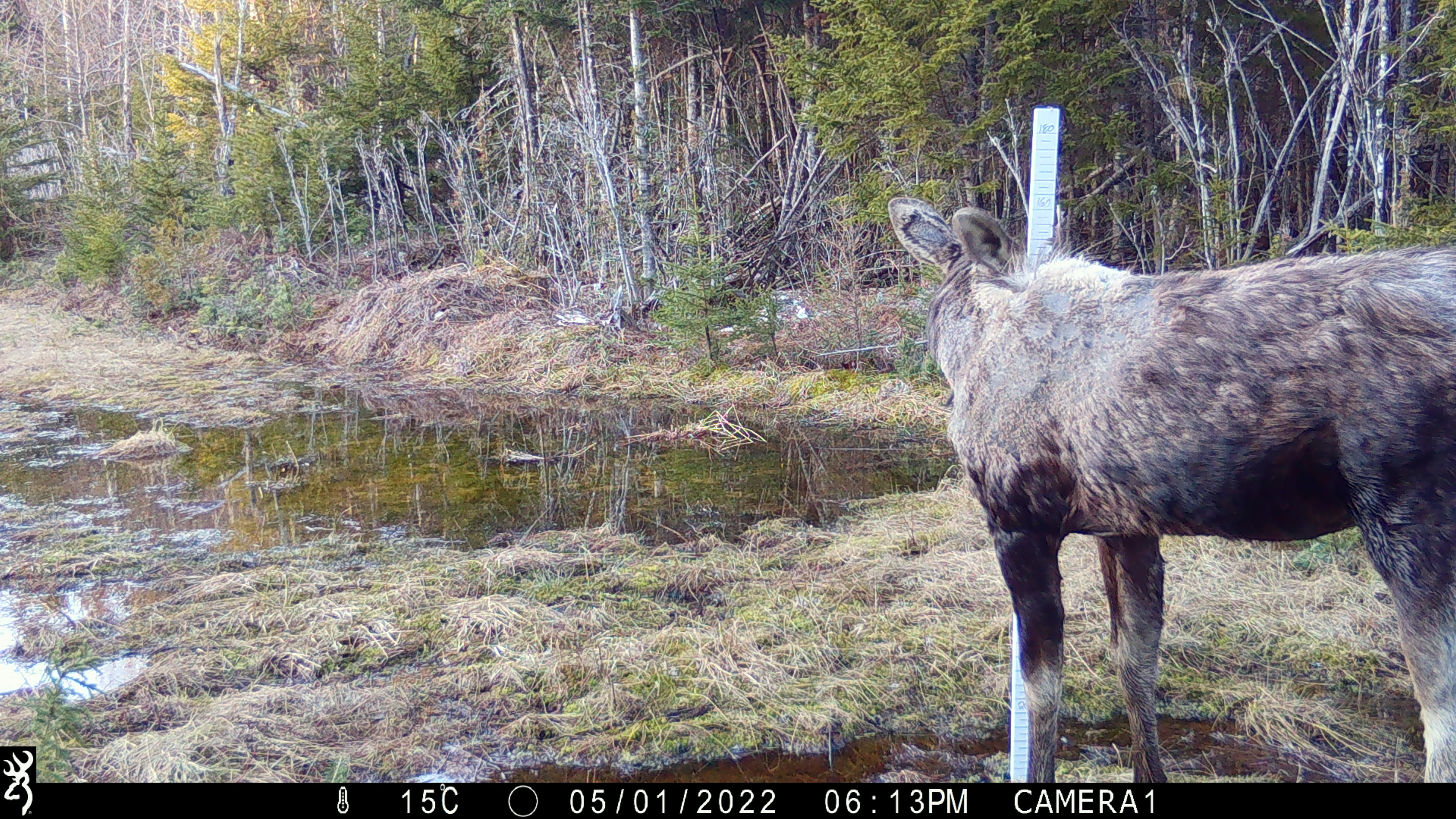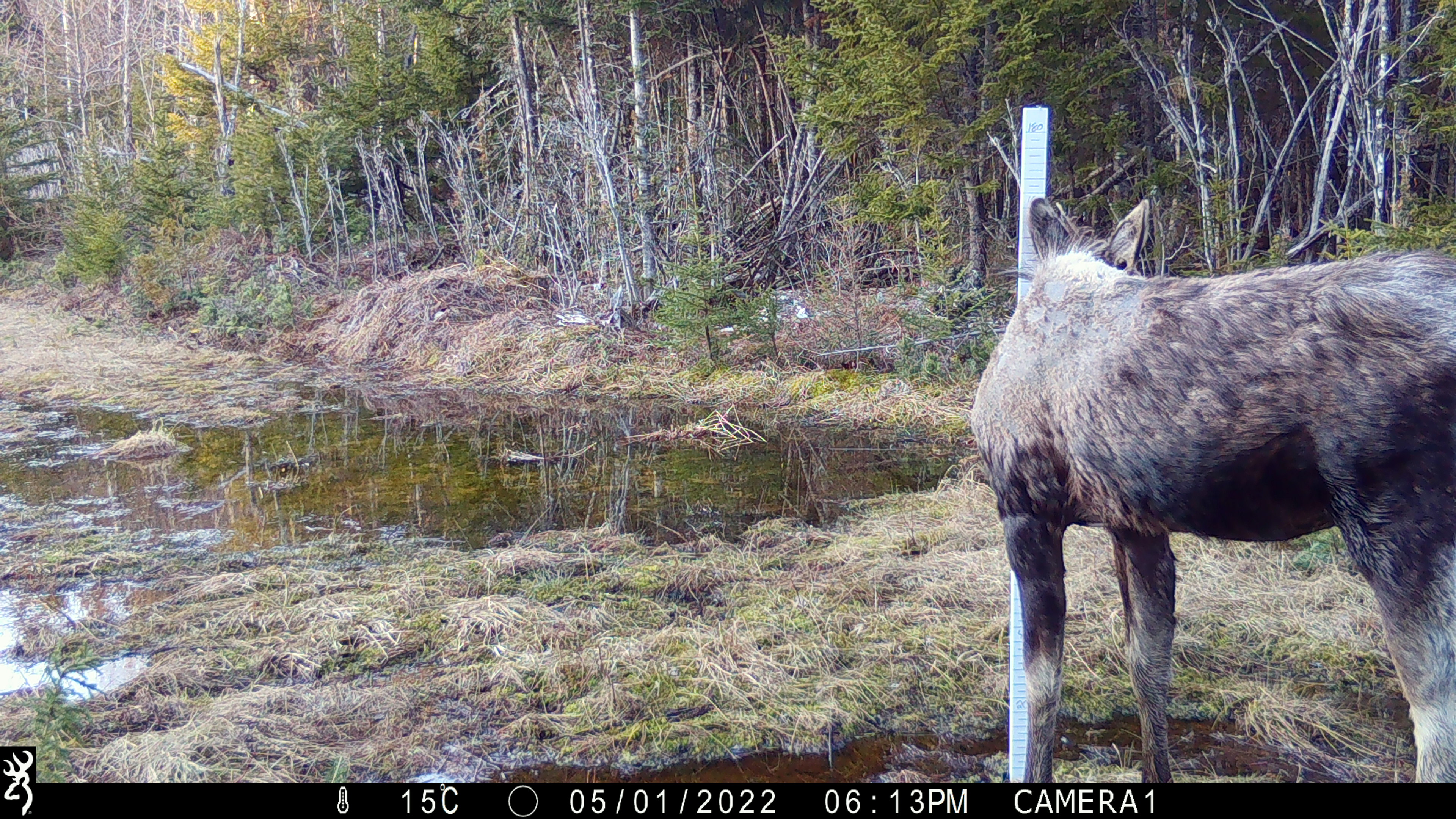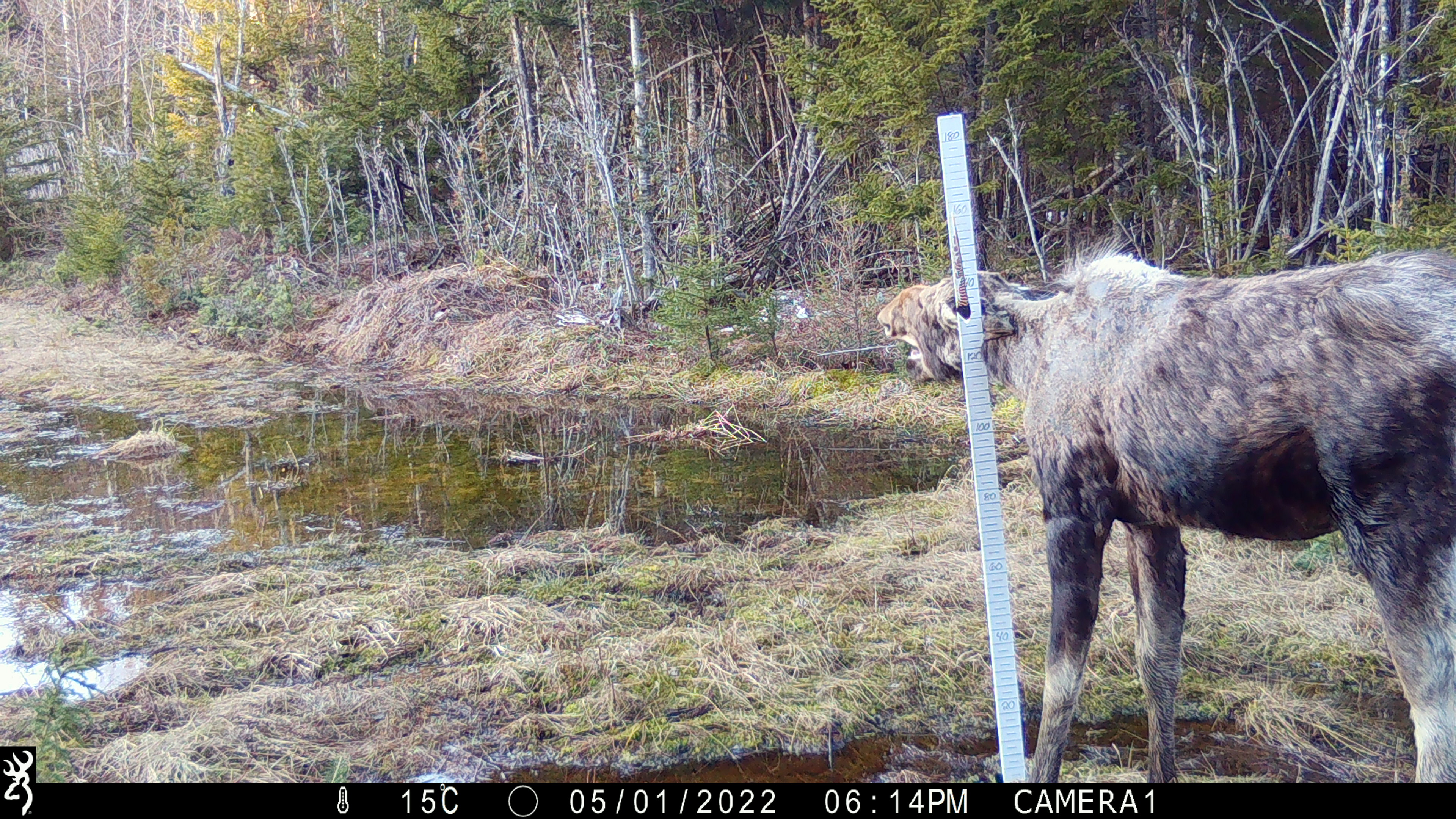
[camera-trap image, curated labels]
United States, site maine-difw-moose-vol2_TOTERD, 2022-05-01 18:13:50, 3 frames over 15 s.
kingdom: Animalia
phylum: Chordata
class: Mammalia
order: Artiodactyla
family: Cervidae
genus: Alces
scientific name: Alces alces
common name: moose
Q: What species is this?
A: Moose (Alces alces).